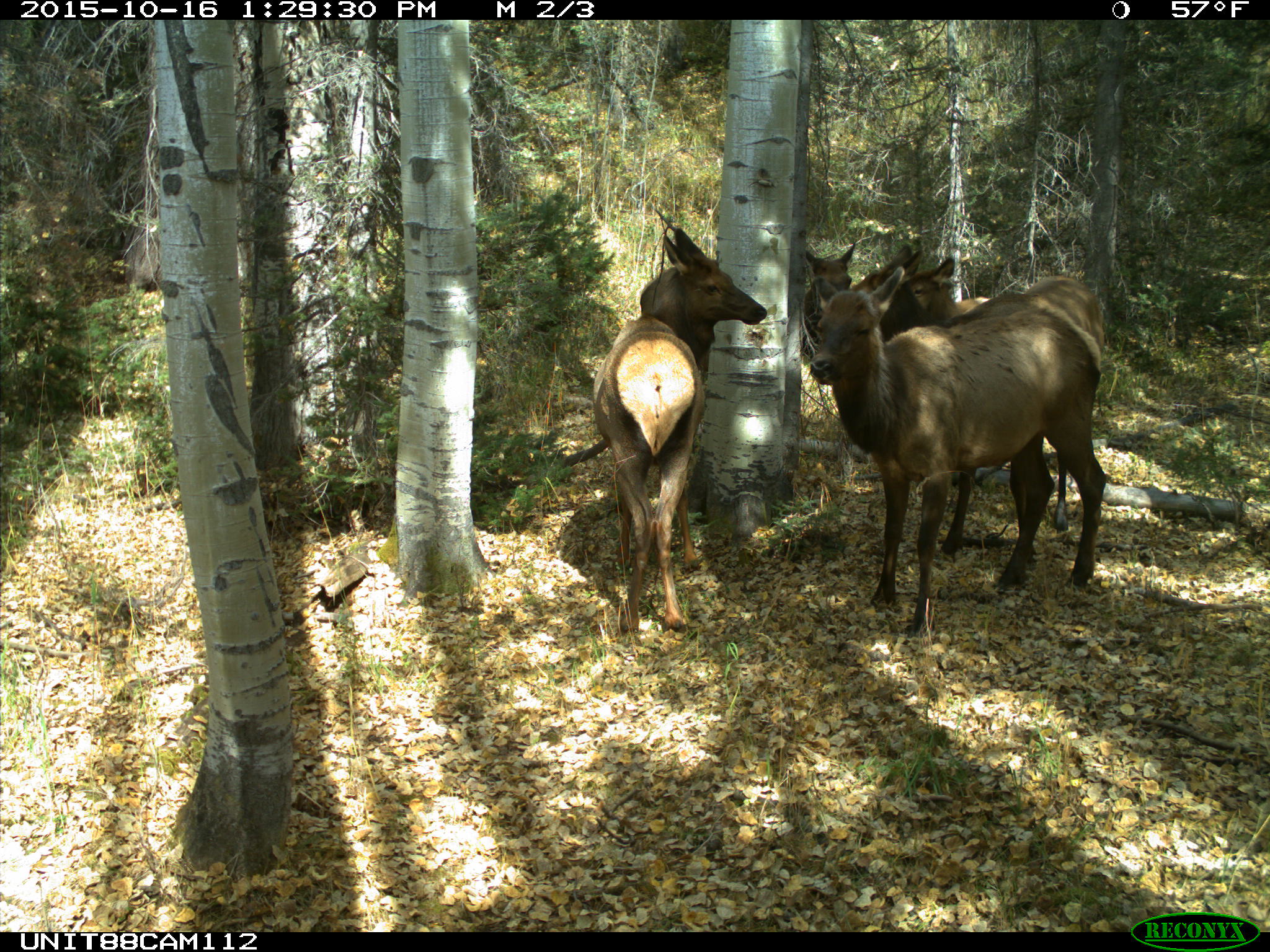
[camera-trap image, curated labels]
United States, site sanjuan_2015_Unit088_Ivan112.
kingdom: Animalia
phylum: Chordata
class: Mammalia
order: Artiodactyla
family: Cervidae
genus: Cervus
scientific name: Cervus elaphus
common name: red deer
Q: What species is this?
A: Cervus elaphus (red deer).